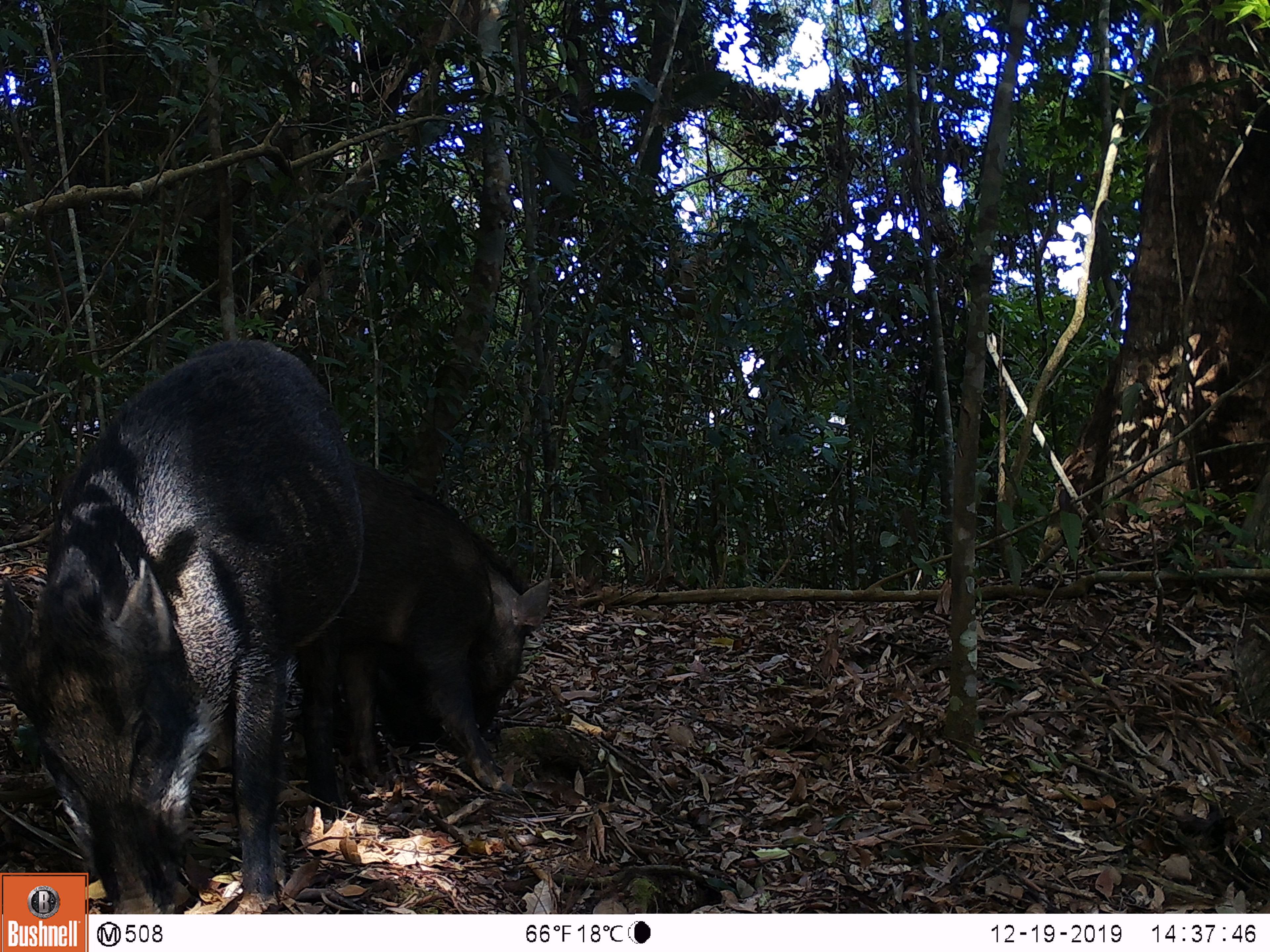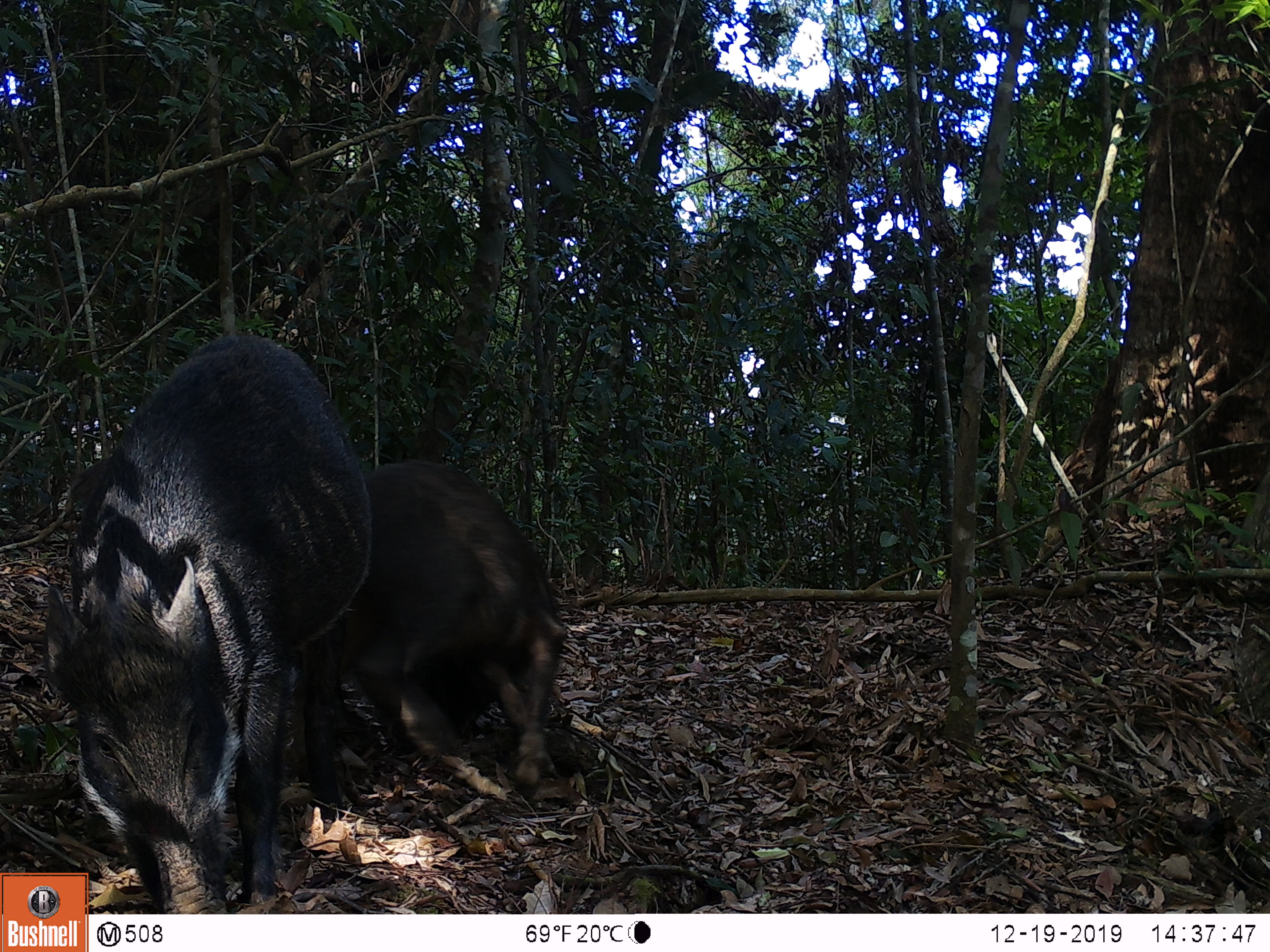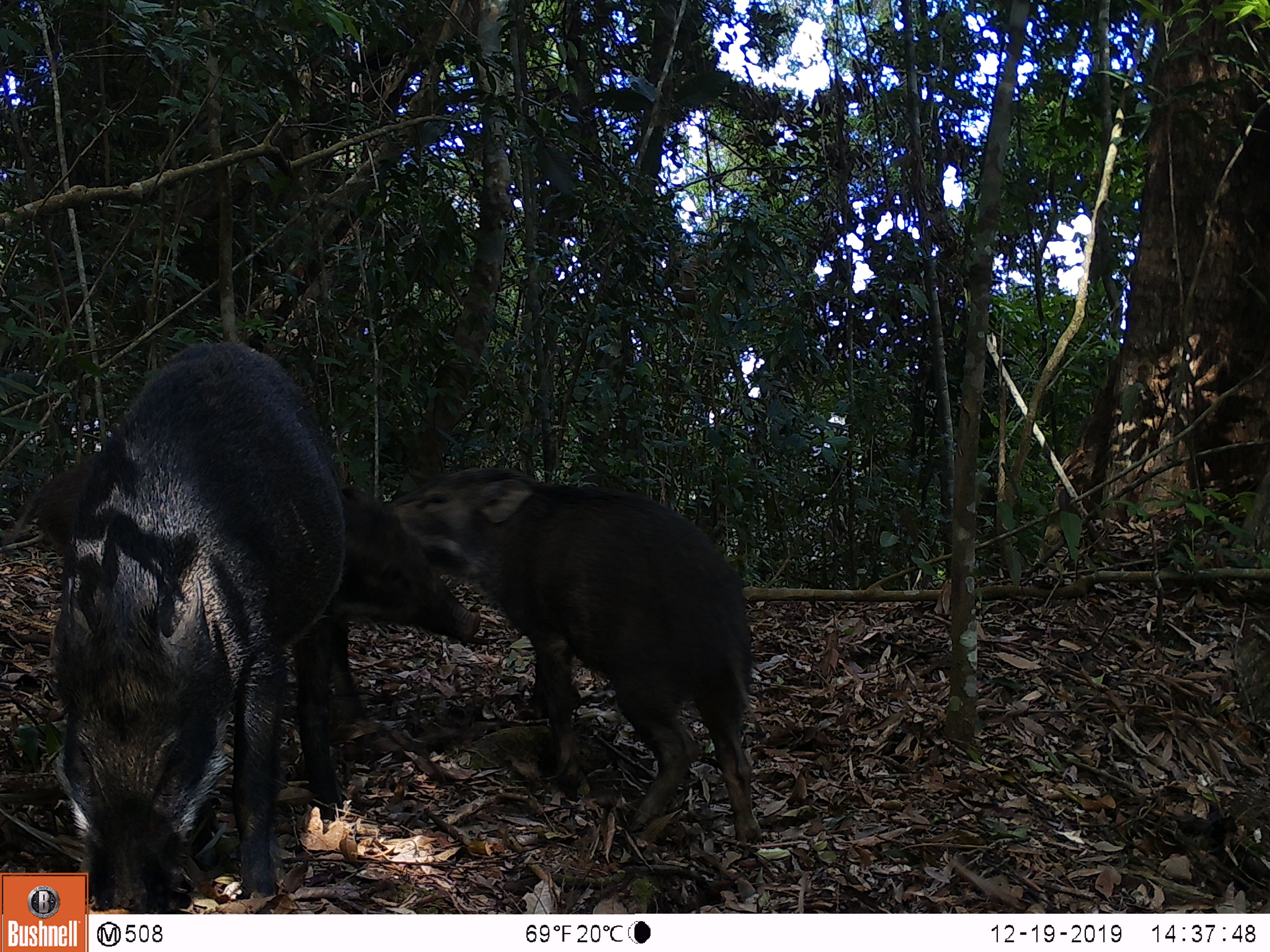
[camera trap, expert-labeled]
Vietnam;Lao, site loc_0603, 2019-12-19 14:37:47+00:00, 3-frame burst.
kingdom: Animalia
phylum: Chordata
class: Mammalia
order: Artiodactyla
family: Suidae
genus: Sus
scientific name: Sus scrofa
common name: eurasian wild pig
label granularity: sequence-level